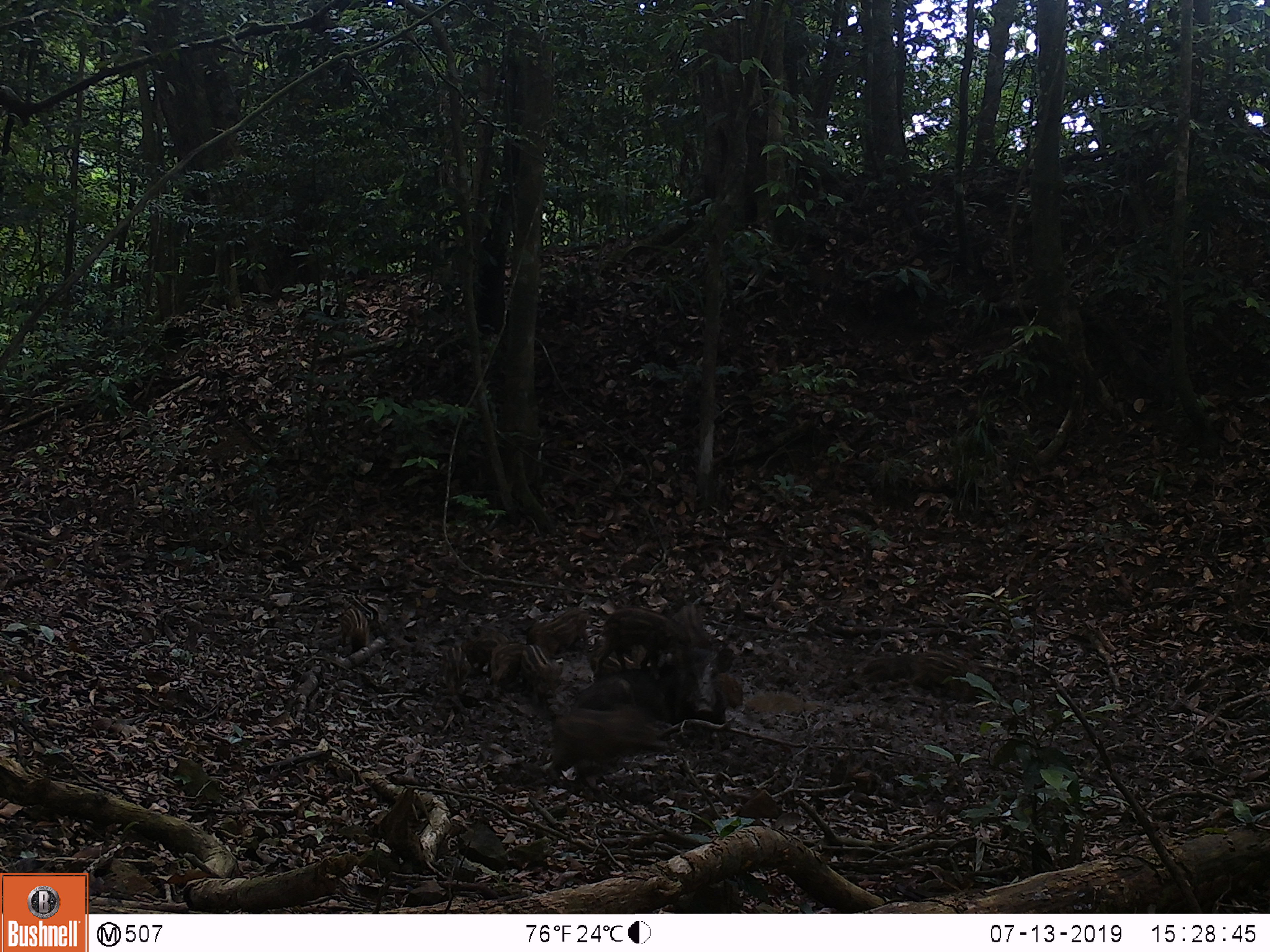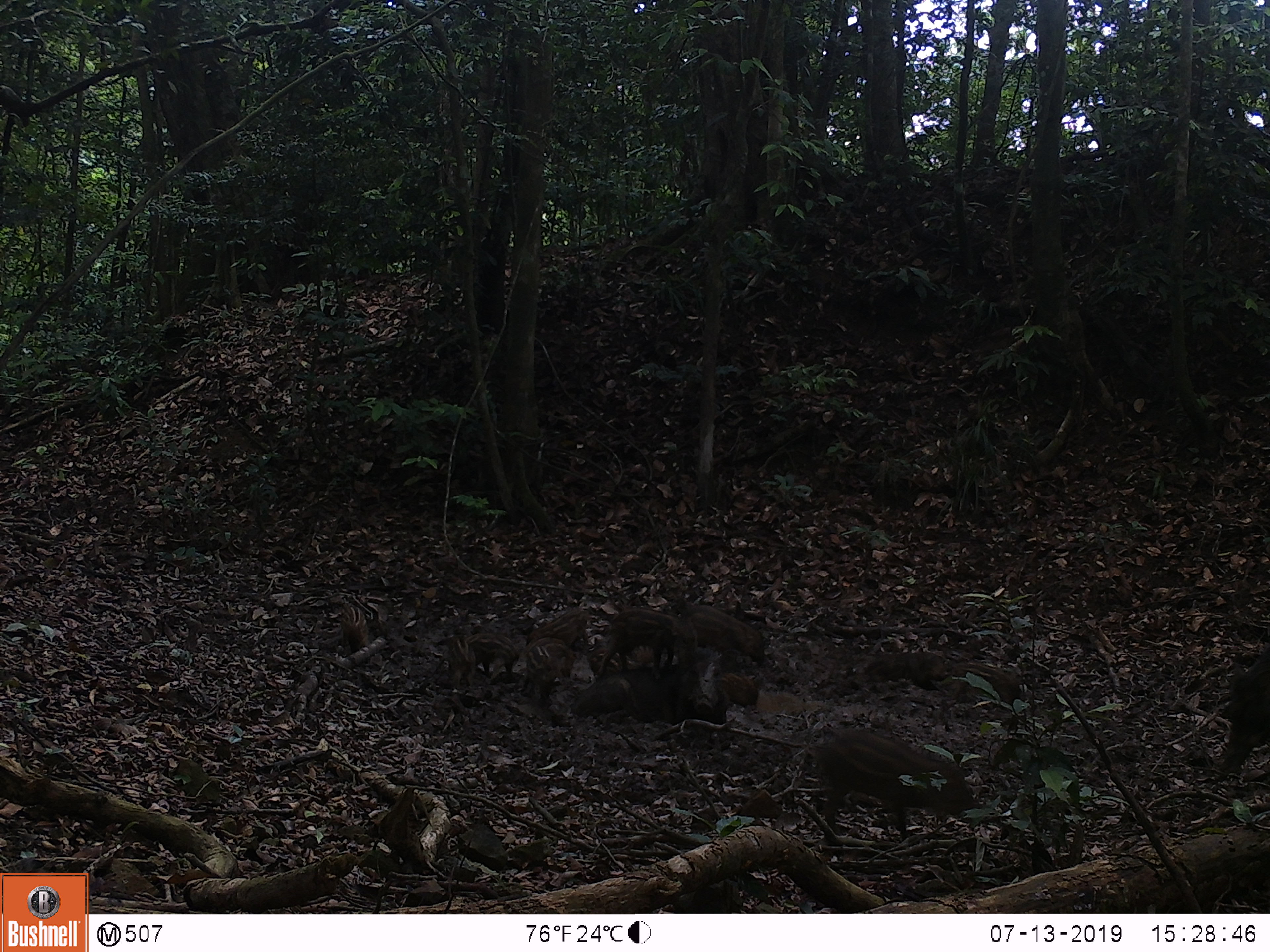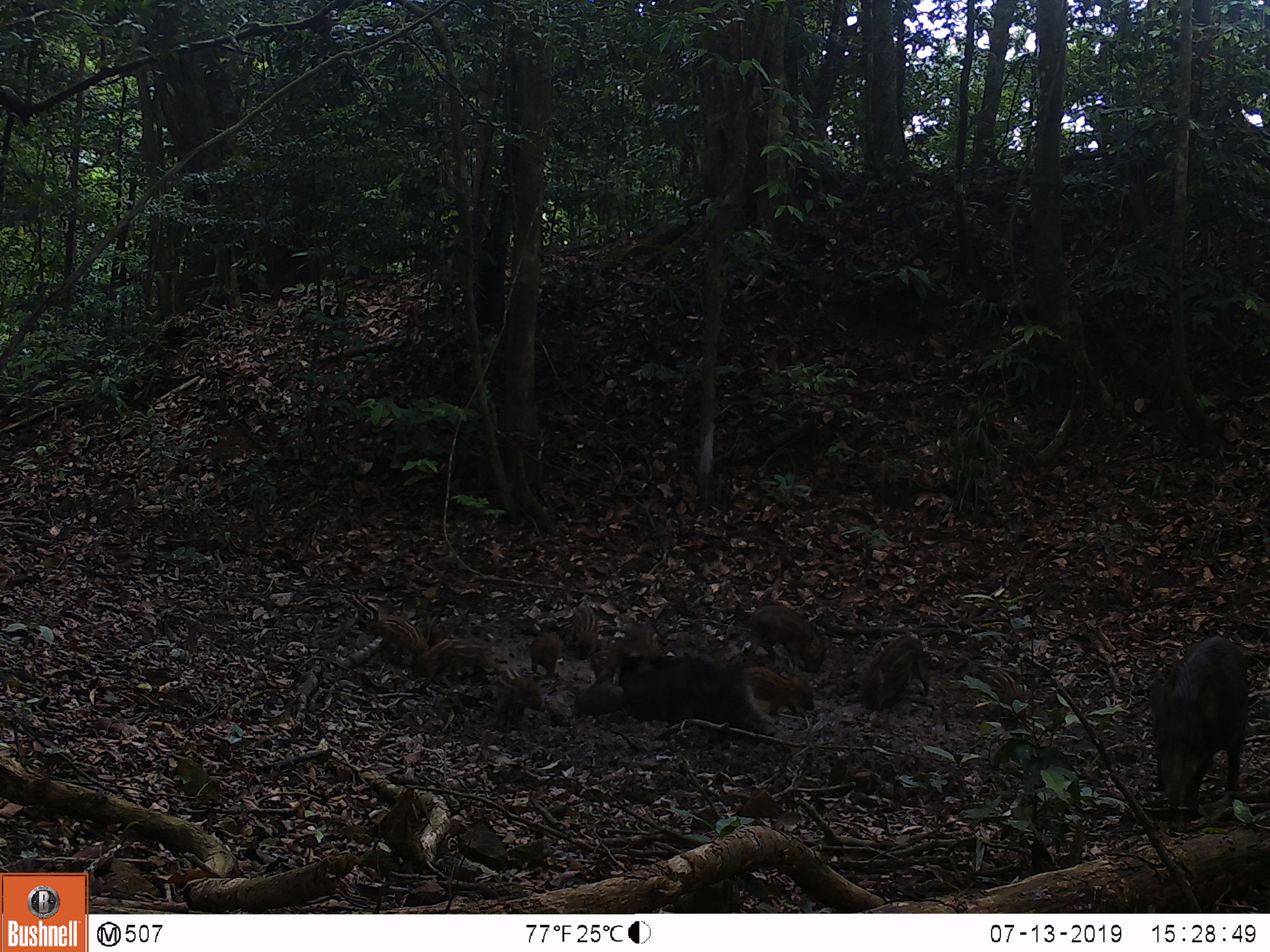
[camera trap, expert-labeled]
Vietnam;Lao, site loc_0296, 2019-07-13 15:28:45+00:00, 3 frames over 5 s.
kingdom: Animalia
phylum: Chordata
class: Mammalia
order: Artiodactyla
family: Suidae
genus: Sus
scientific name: Sus scrofa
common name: eurasian wild pig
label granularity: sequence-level